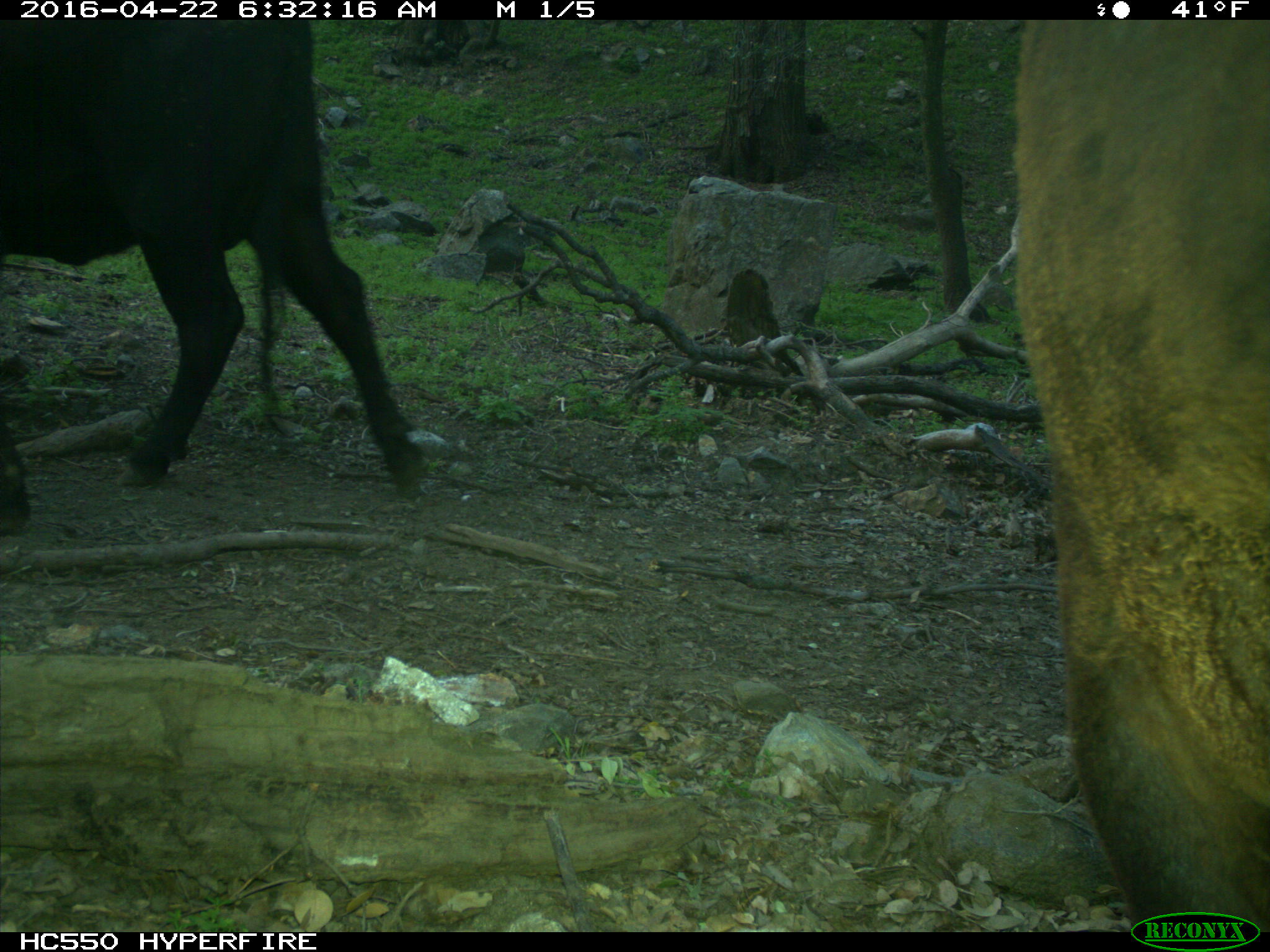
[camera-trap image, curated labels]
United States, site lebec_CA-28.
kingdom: Animalia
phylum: Chordata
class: Mammalia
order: Artiodactyla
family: Bovidae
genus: Bos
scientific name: Bos taurus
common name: domestic cow